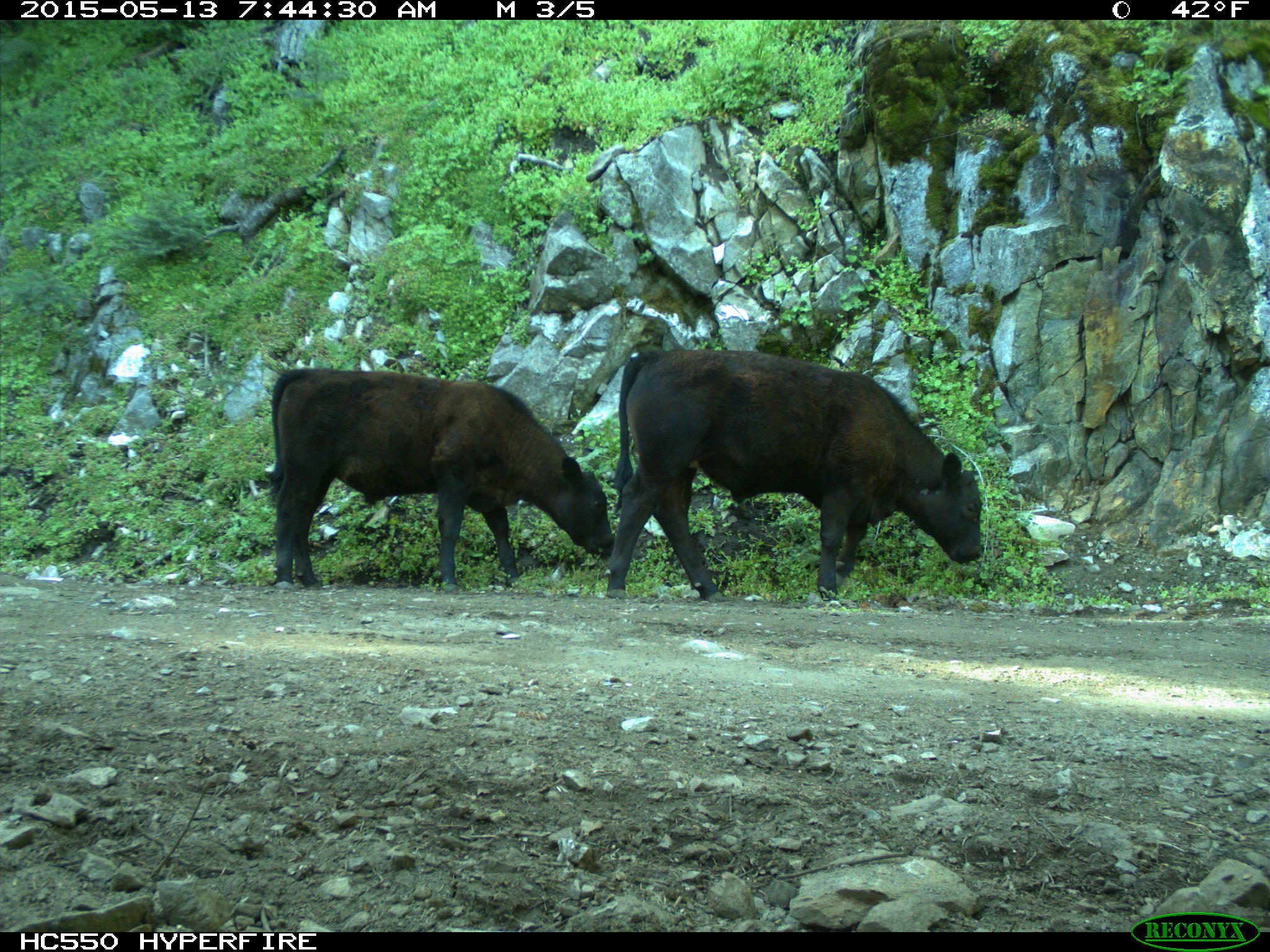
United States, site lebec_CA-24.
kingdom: Animalia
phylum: Chordata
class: Mammalia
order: Artiodactyla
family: Bovidae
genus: Bos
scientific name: Bos taurus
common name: domestic cow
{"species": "Bos taurus (domestic cow)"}